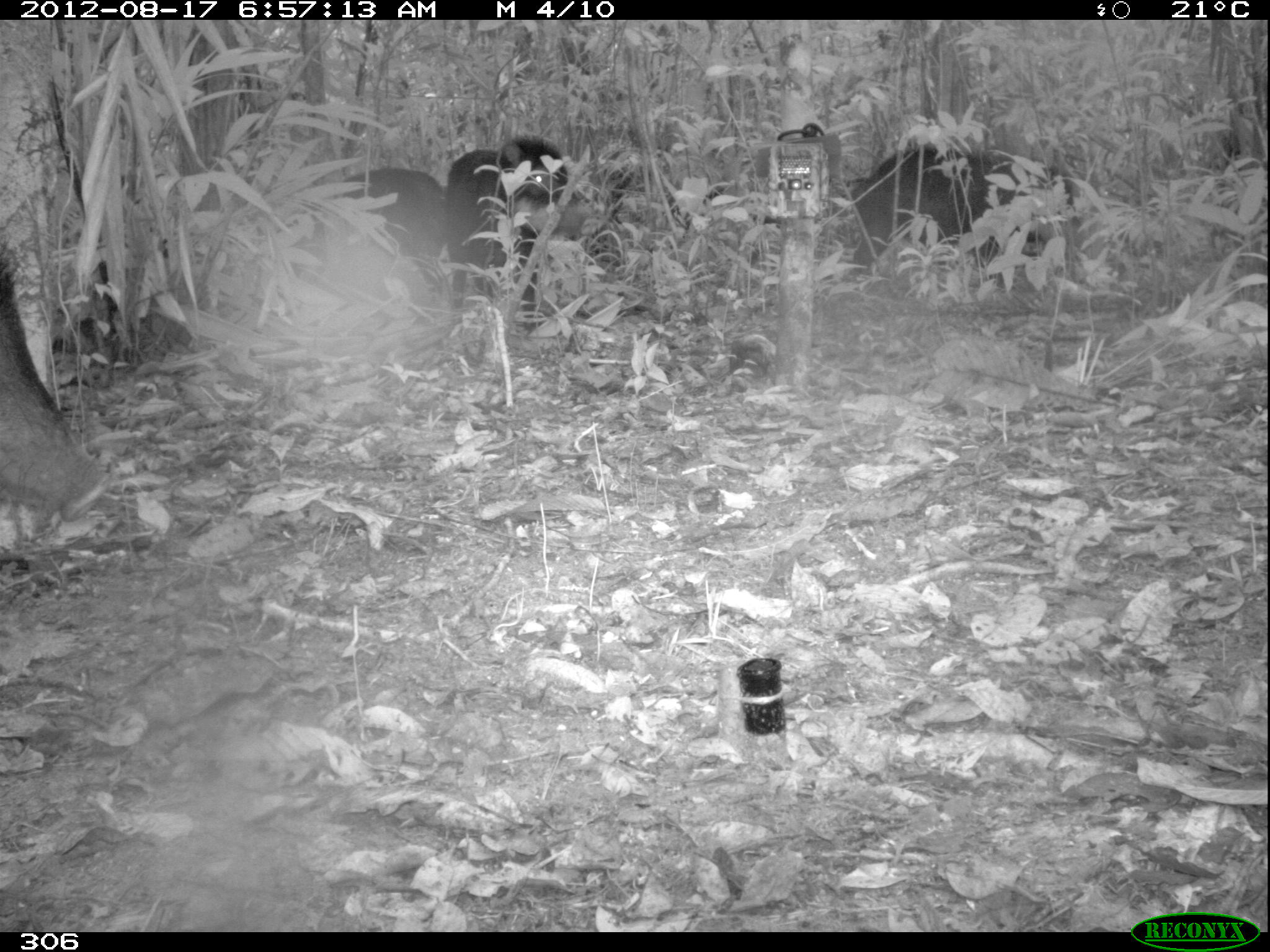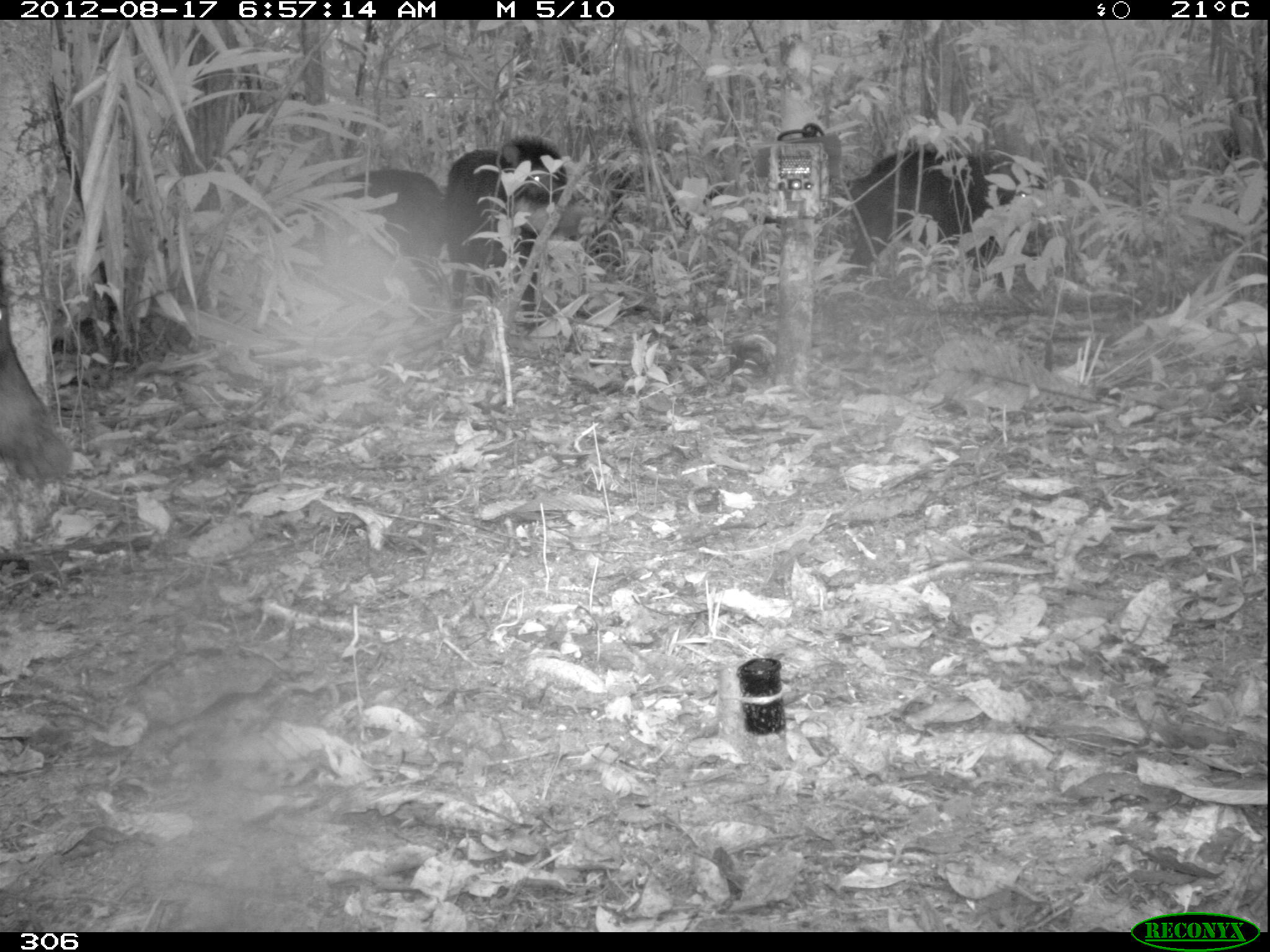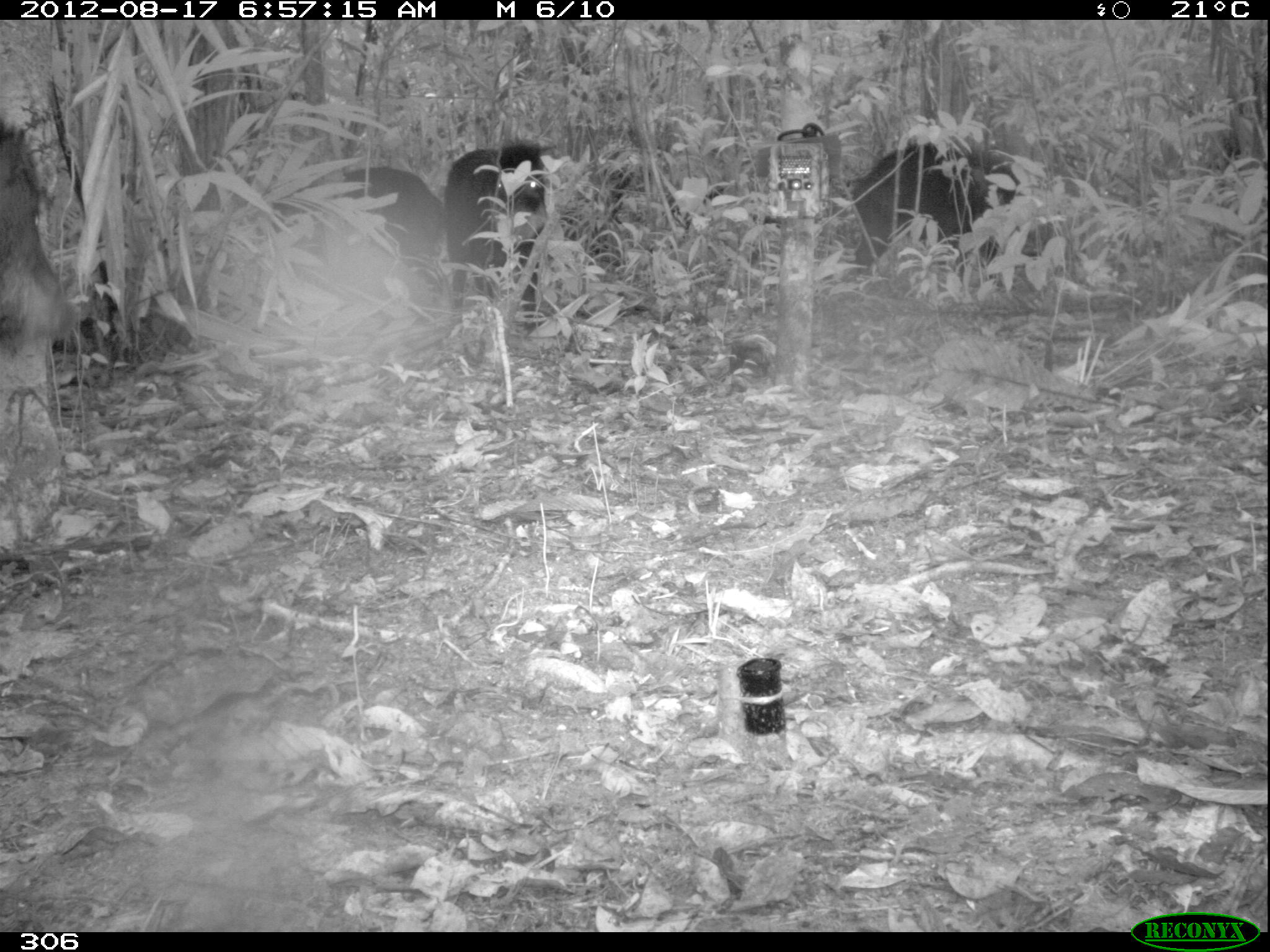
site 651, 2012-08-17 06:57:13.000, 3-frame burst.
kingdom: Animalia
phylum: Chordata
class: Mammalia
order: Artiodactyla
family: Tayassuidae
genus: Tayassu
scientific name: Tayassu pecari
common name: white-lipped peccary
Tayassu pecari (white-lipped peccary).